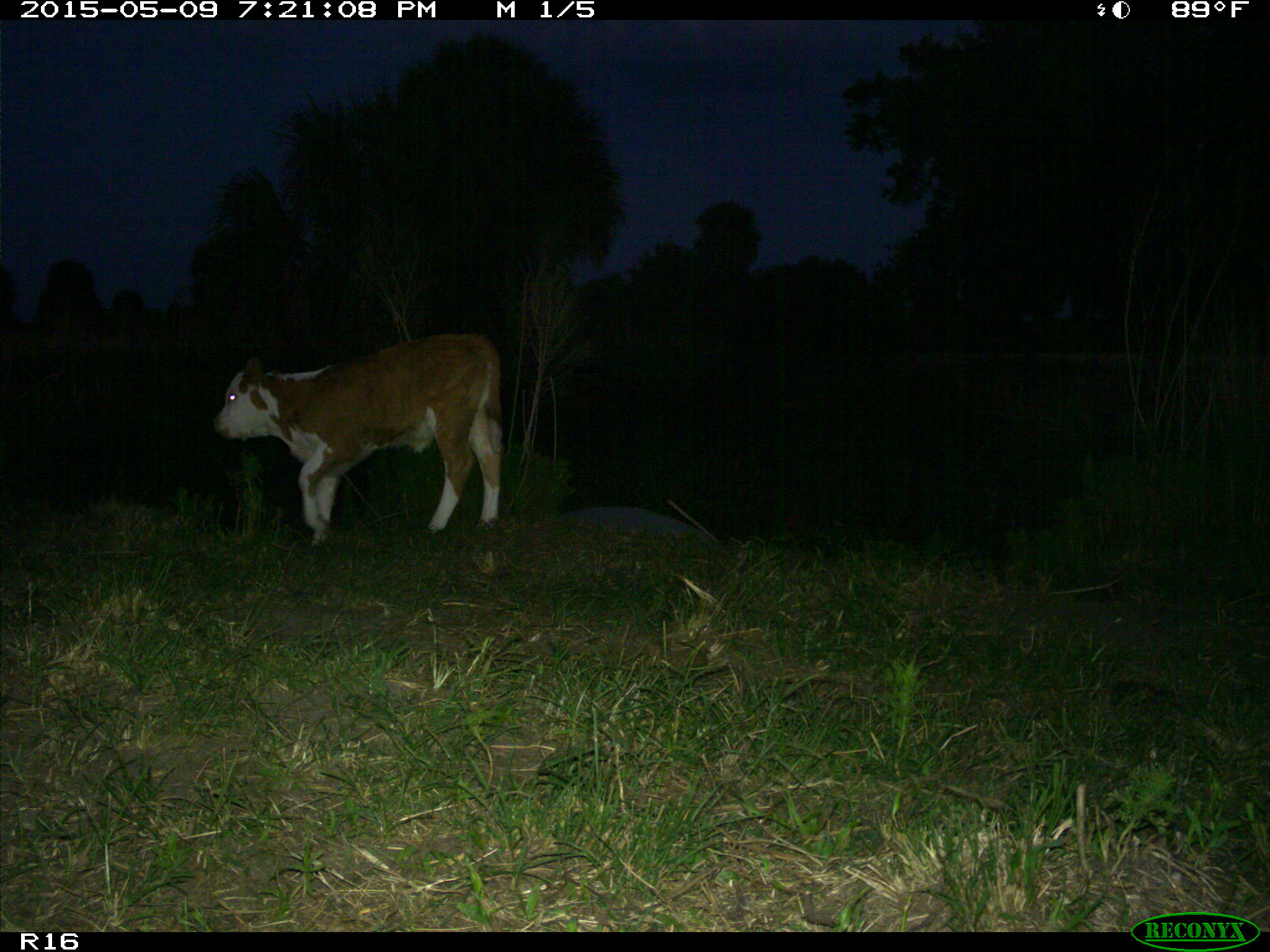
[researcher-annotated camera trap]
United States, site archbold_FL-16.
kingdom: Animalia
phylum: Chordata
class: Mammalia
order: Artiodactyla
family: Bovidae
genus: Bos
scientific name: Bos taurus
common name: domestic cow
Bos taurus (domestic cow).